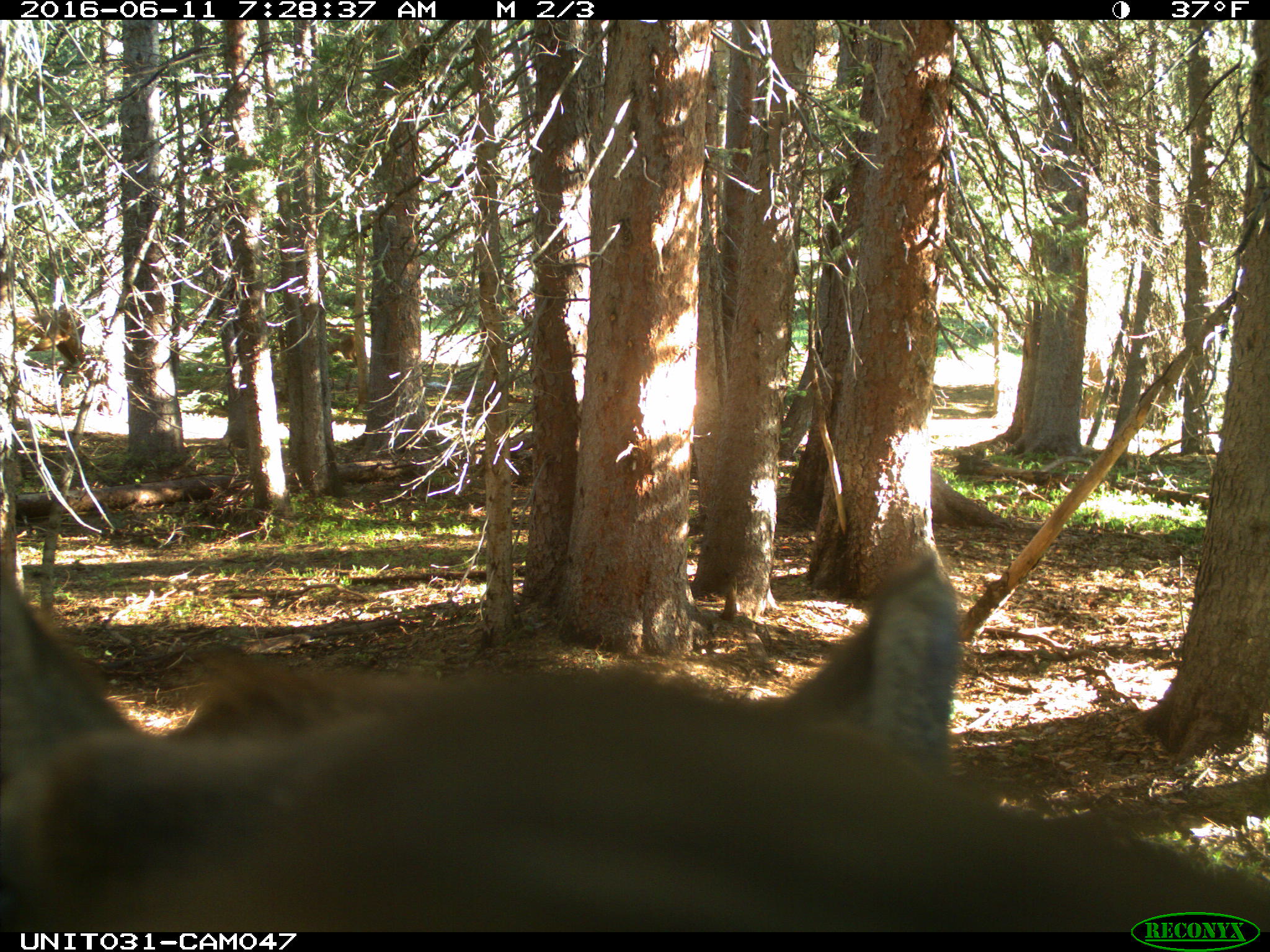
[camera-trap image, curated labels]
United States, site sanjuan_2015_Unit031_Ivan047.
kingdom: Animalia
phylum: Chordata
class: Mammalia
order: Artiodactyla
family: Cervidae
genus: Cervus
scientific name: Cervus elaphus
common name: red deer